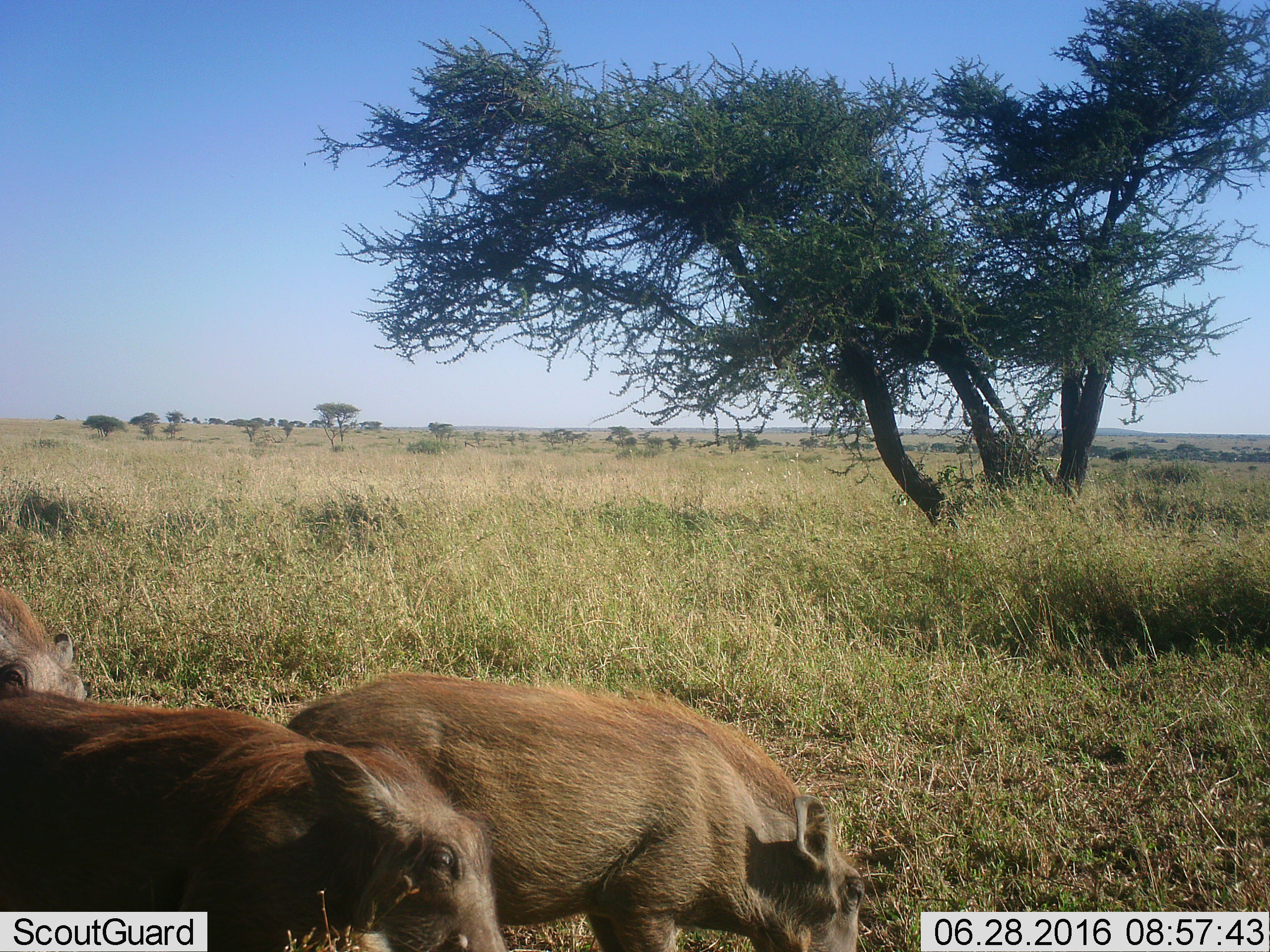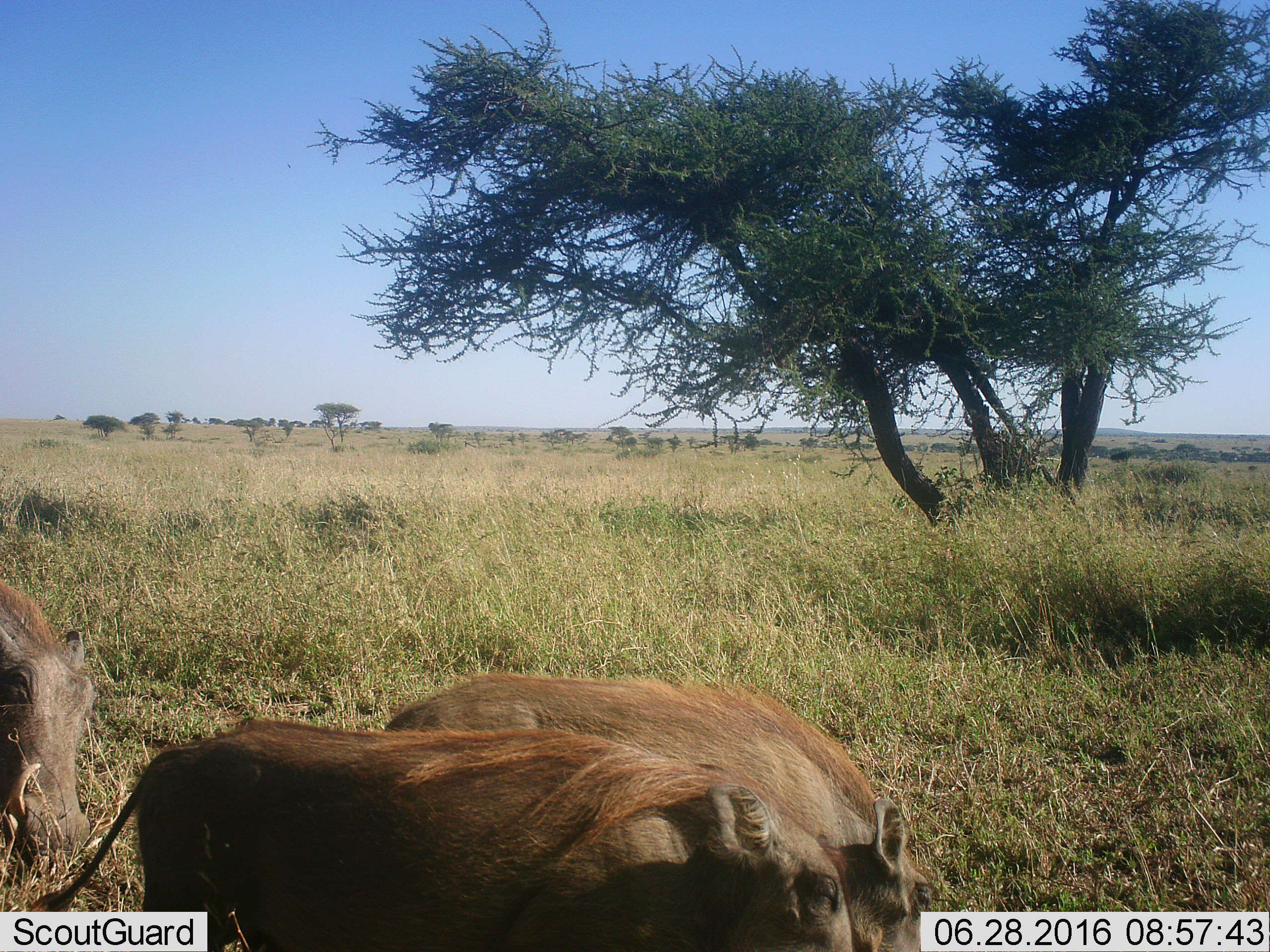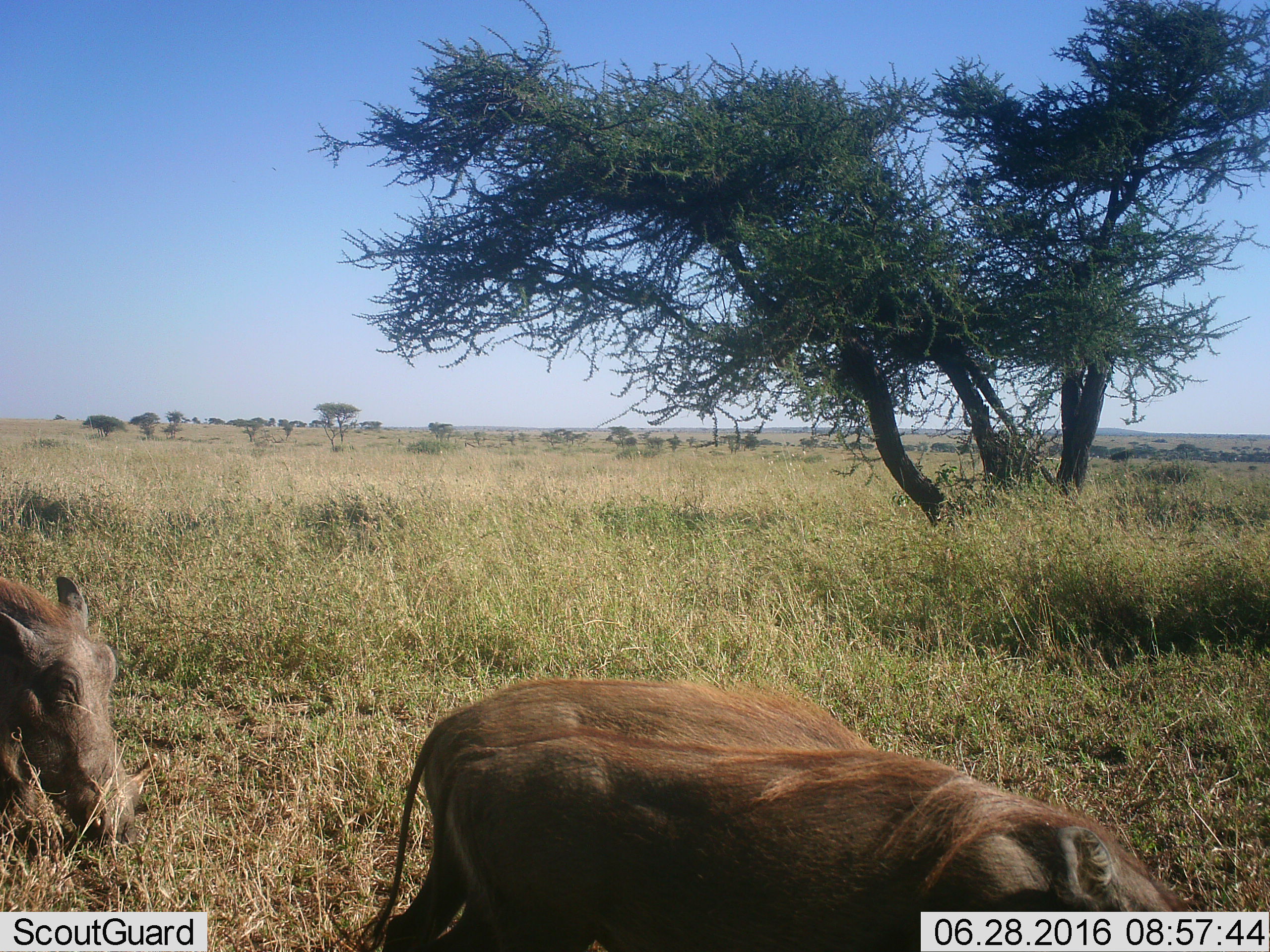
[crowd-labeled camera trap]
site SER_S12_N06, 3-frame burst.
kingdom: Animalia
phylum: Chordata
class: Mammalia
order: Artiodactyla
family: Suidae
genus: Phacochoerus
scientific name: Phacochoerus africanus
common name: warthog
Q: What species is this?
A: Warthog (Phacochoerus africanus).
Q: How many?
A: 3.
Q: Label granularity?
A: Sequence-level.